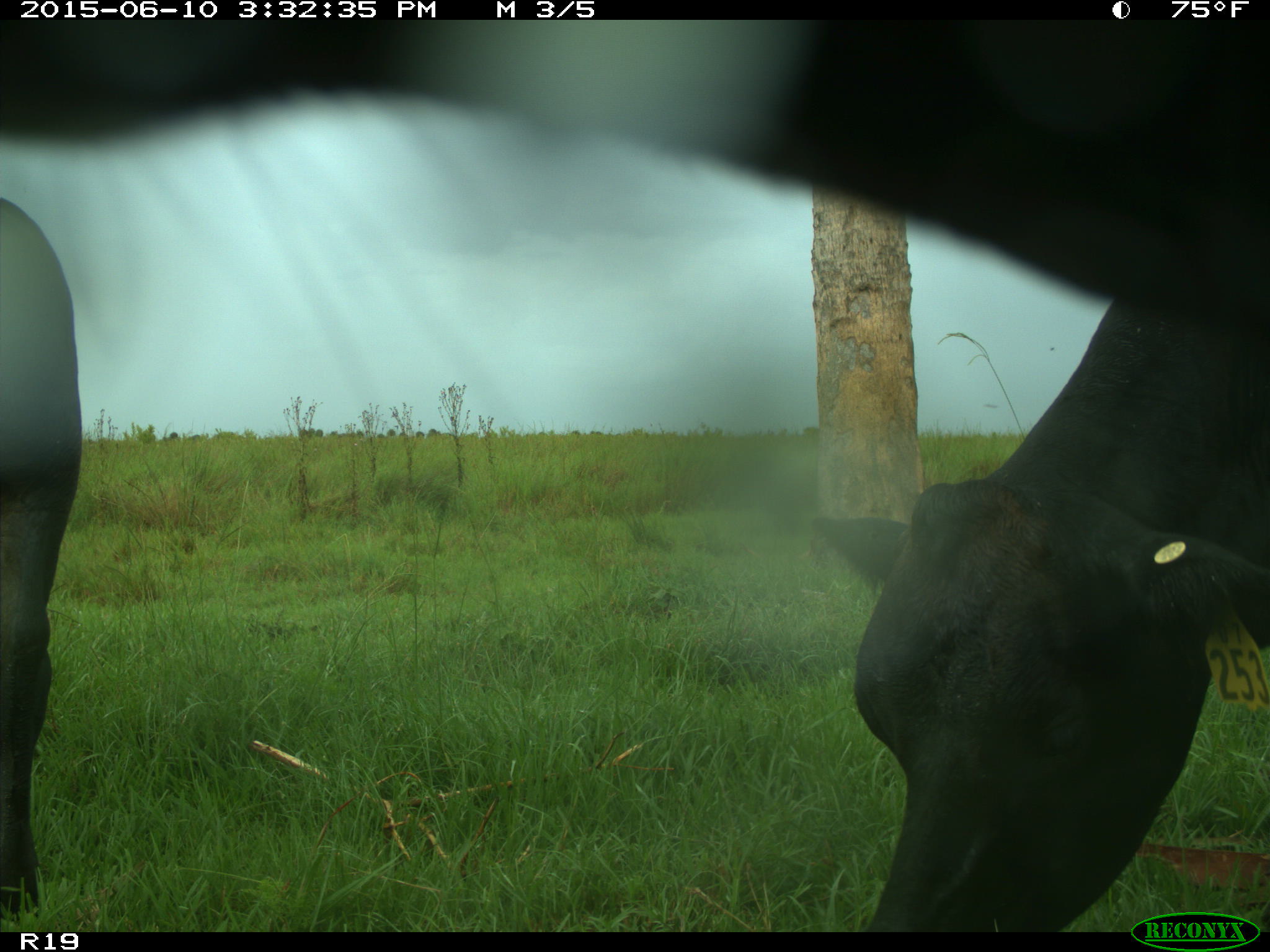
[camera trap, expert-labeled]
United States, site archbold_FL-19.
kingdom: Animalia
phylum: Chordata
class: Mammalia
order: Artiodactyla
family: Bovidae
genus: Bos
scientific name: Bos taurus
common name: domestic cow